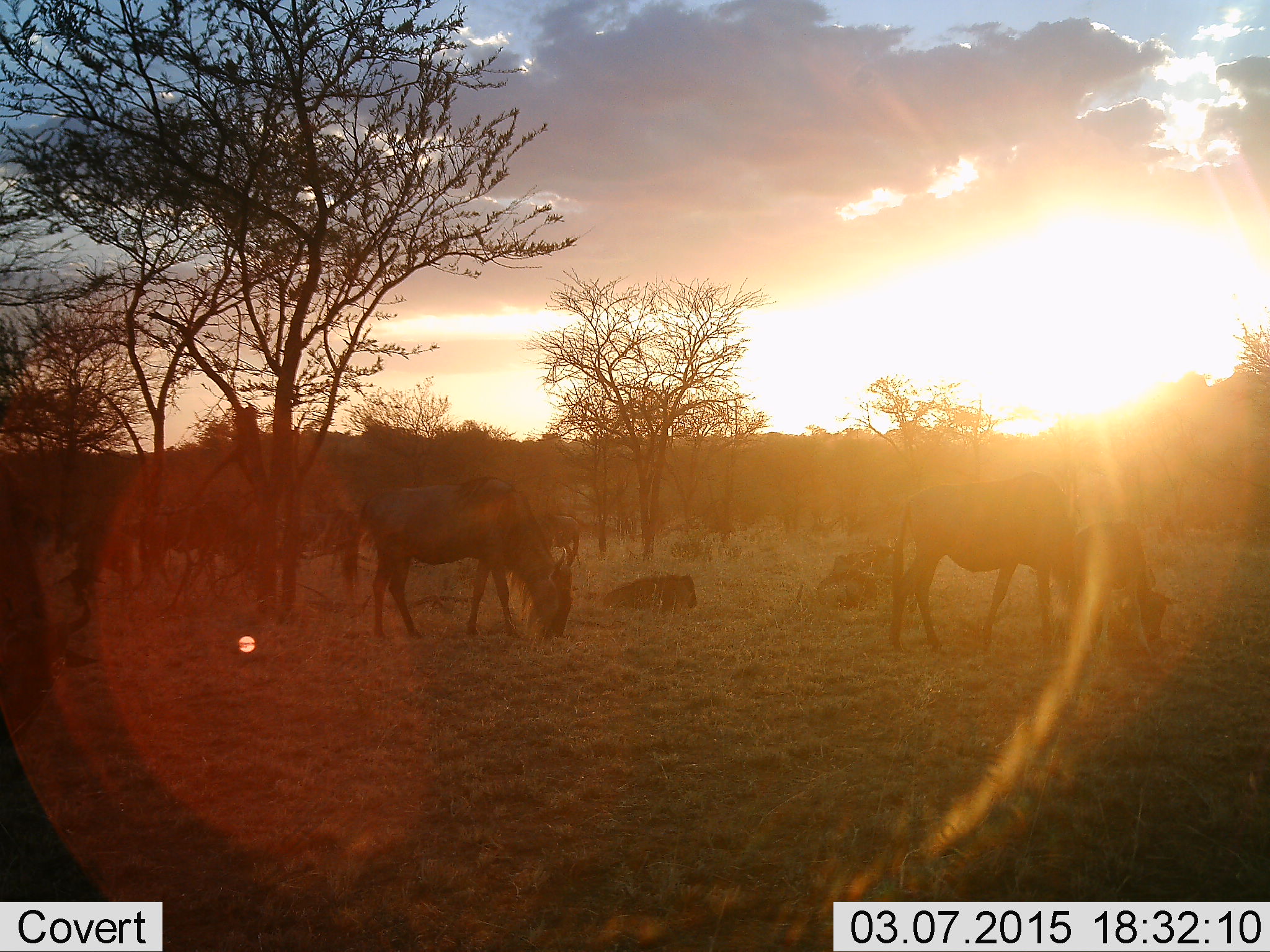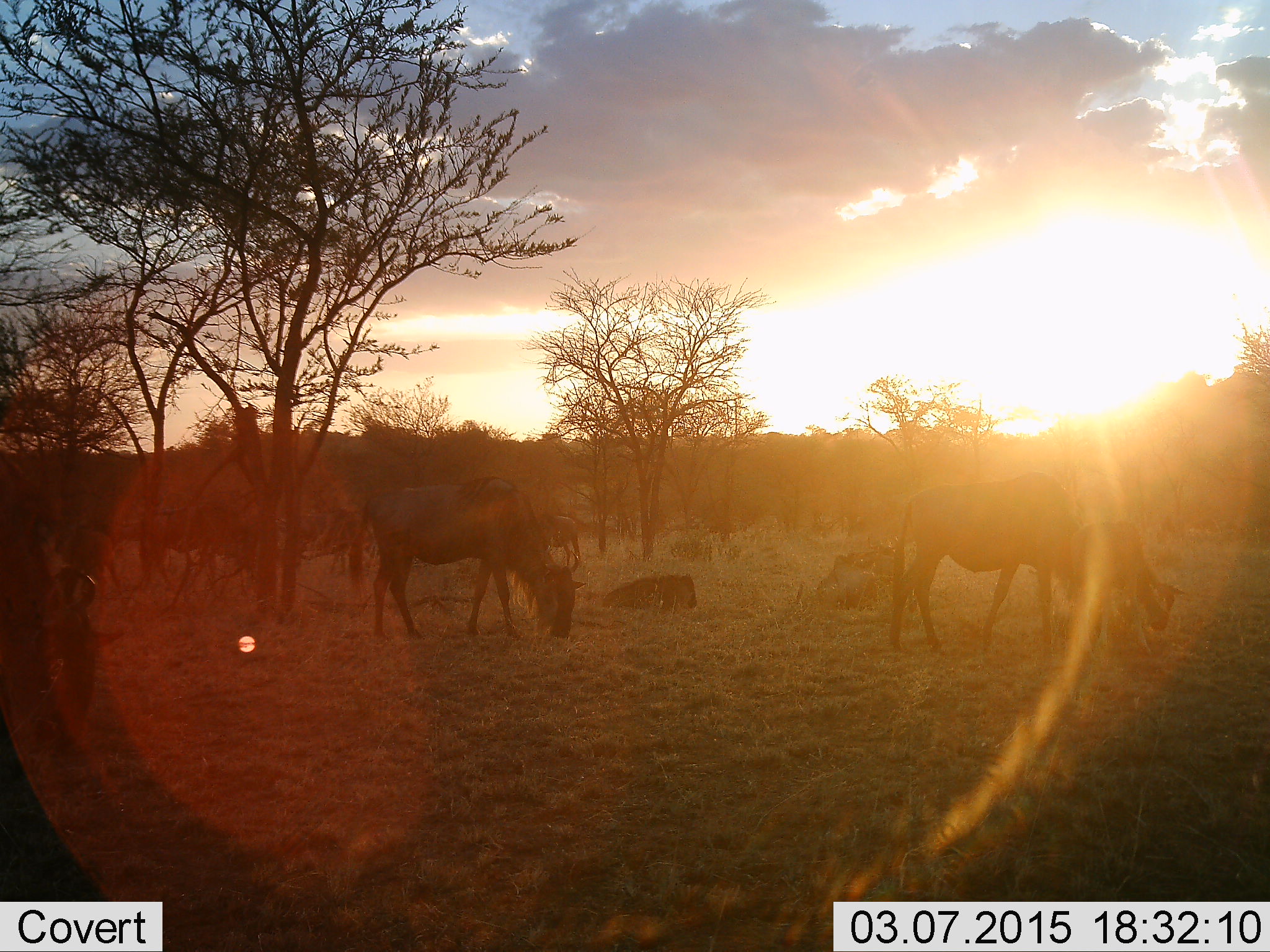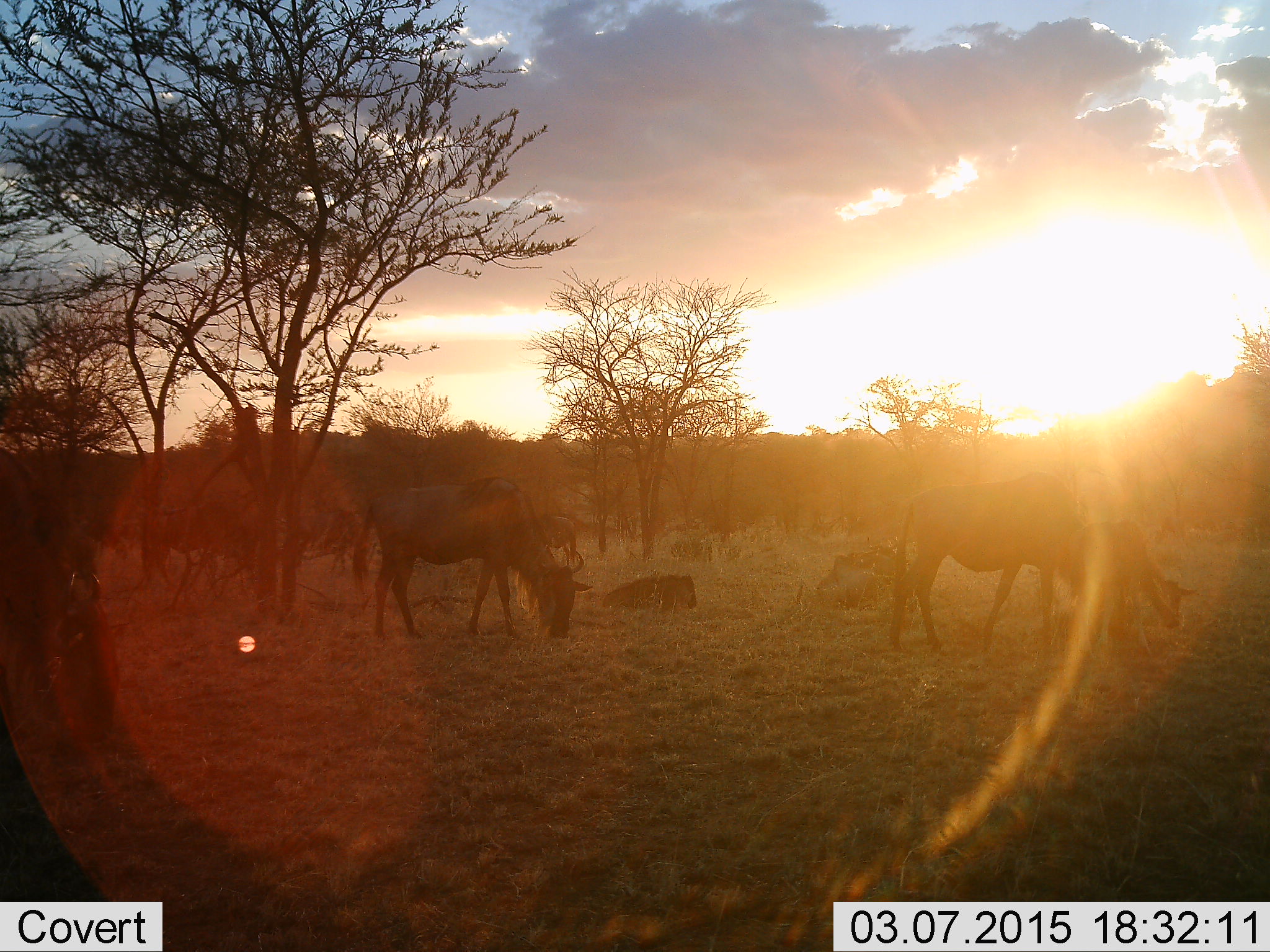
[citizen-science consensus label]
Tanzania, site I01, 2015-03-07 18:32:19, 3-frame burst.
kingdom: Animalia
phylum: Chordata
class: Mammalia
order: Artiodactyla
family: Bovidae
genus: Connochaetes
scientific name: Connochaetes taurinus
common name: blue wildebeest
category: wildebeest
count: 6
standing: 40%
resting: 30%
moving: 10%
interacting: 0%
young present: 20%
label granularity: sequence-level